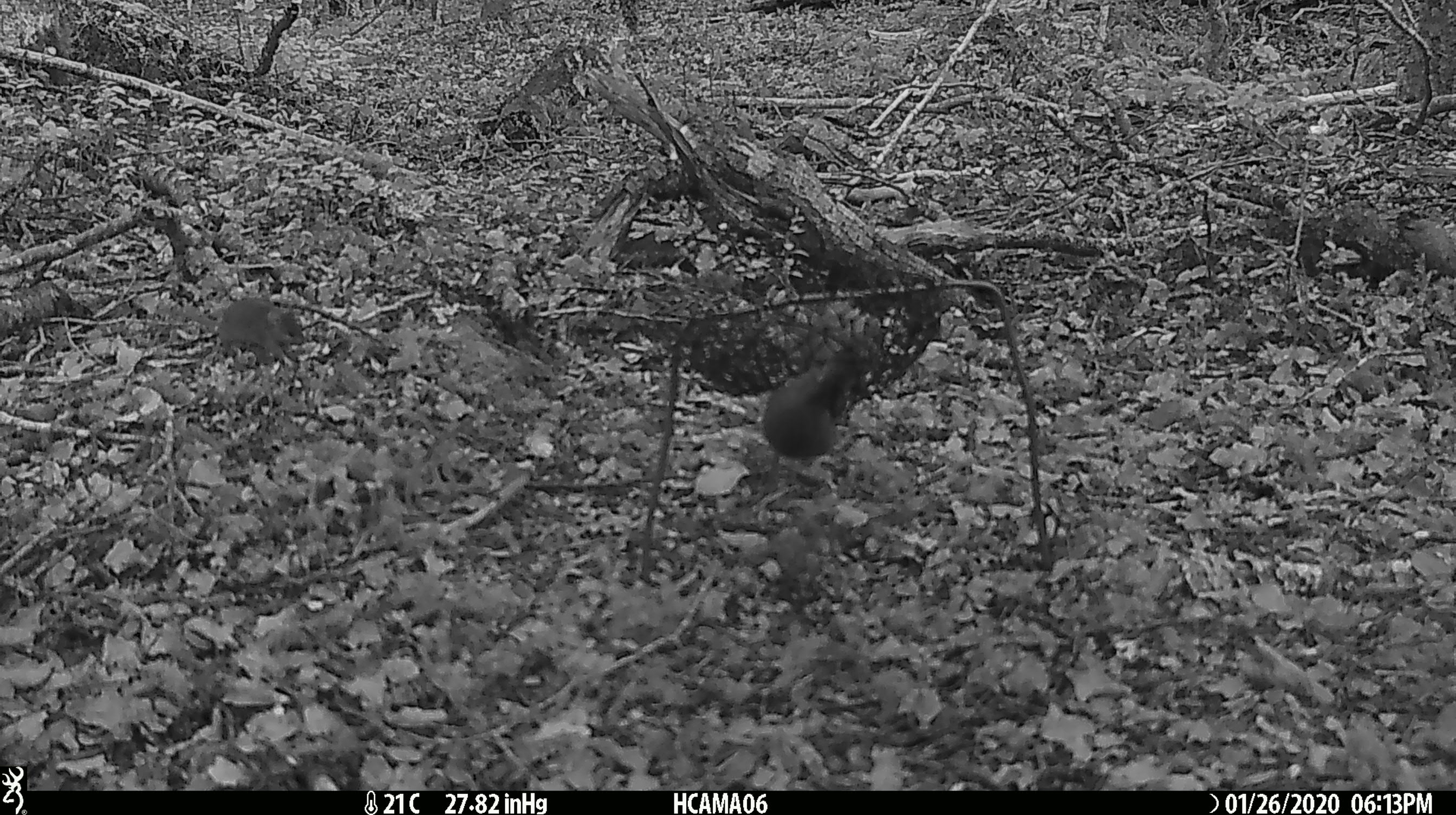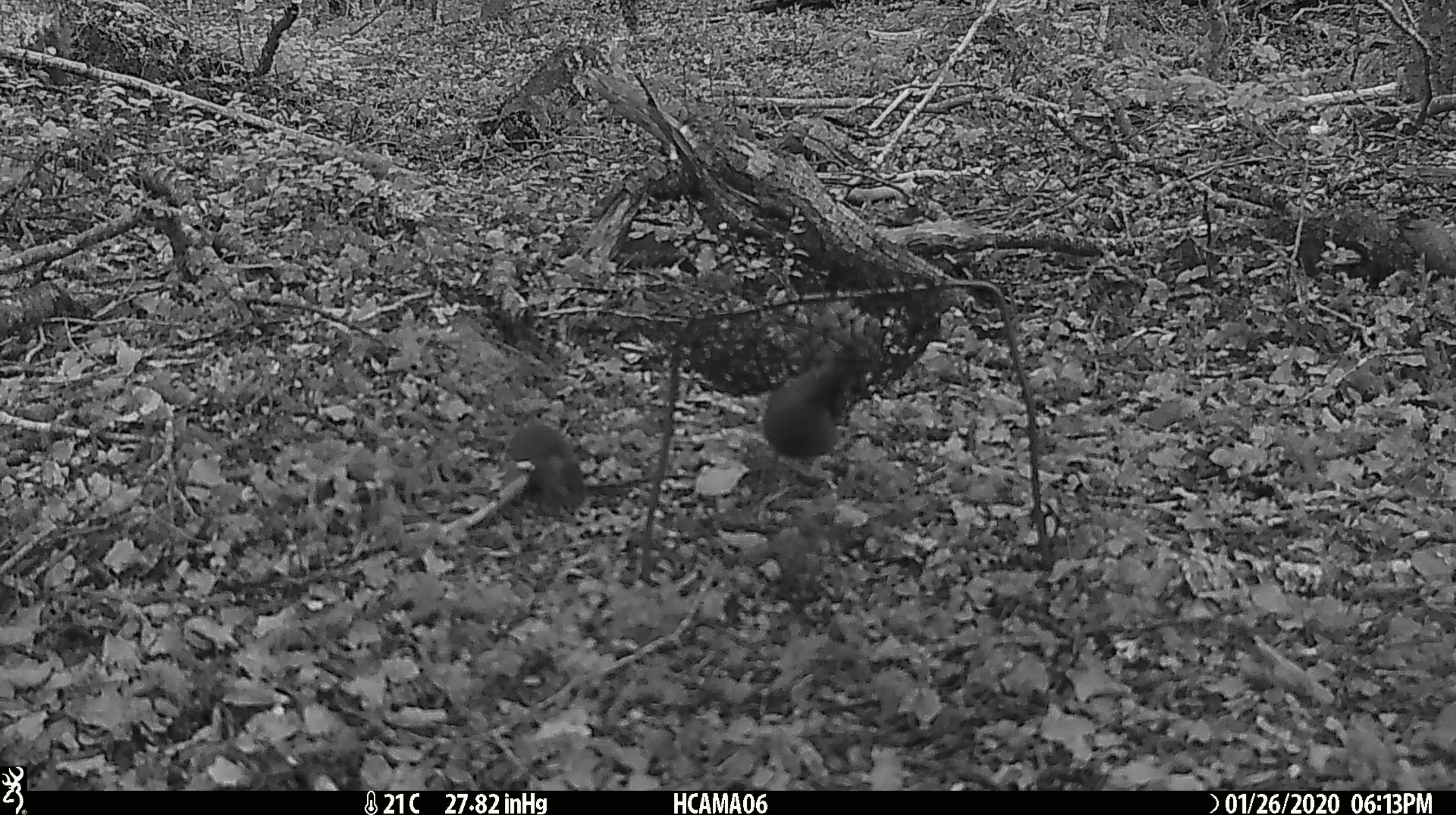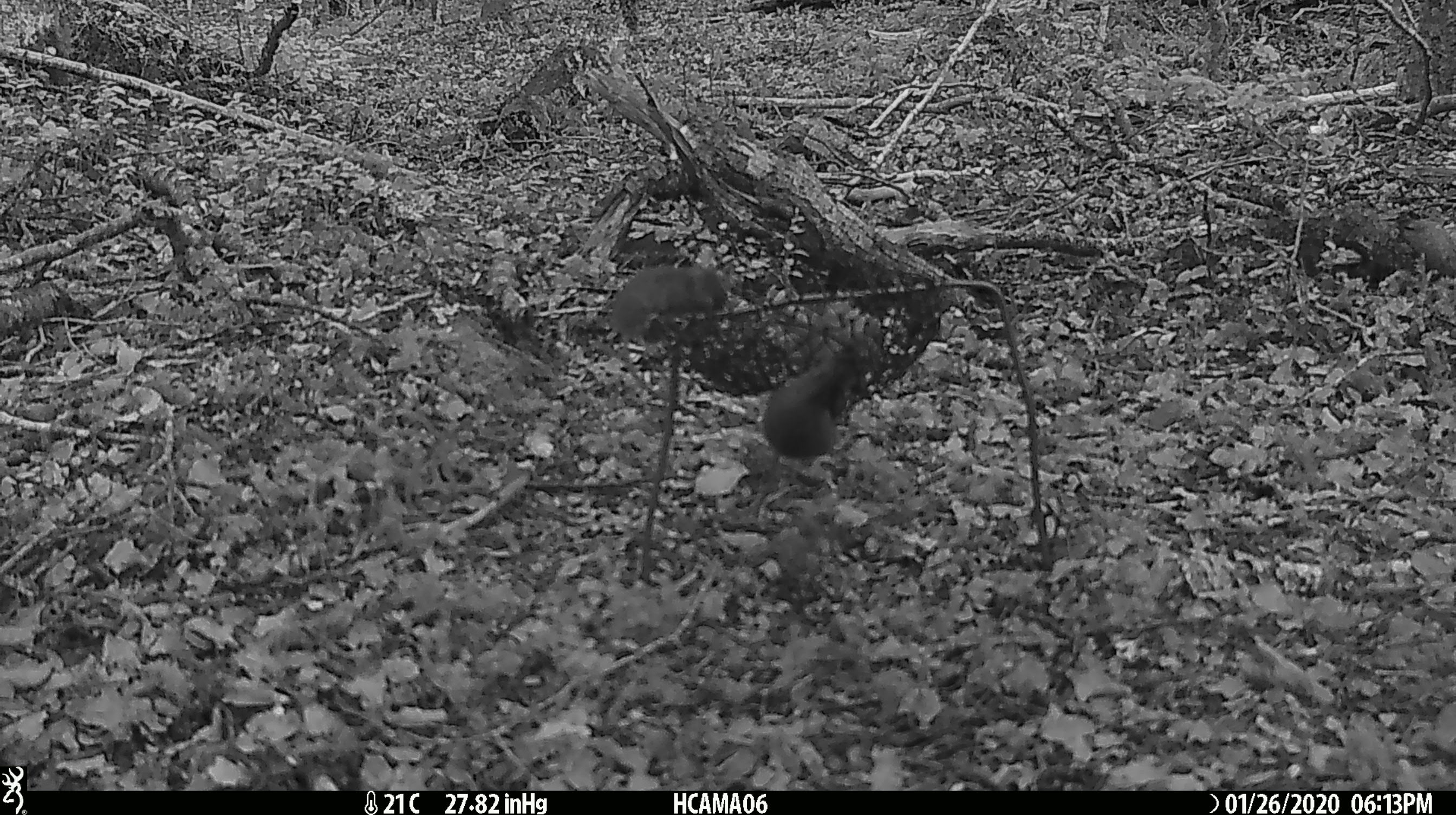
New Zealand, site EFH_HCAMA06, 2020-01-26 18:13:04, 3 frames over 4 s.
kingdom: Animalia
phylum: Chordata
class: Mammalia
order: Rodentia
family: Muridae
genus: Mus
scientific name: Mus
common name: mouse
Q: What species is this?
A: Mouse (Mus).